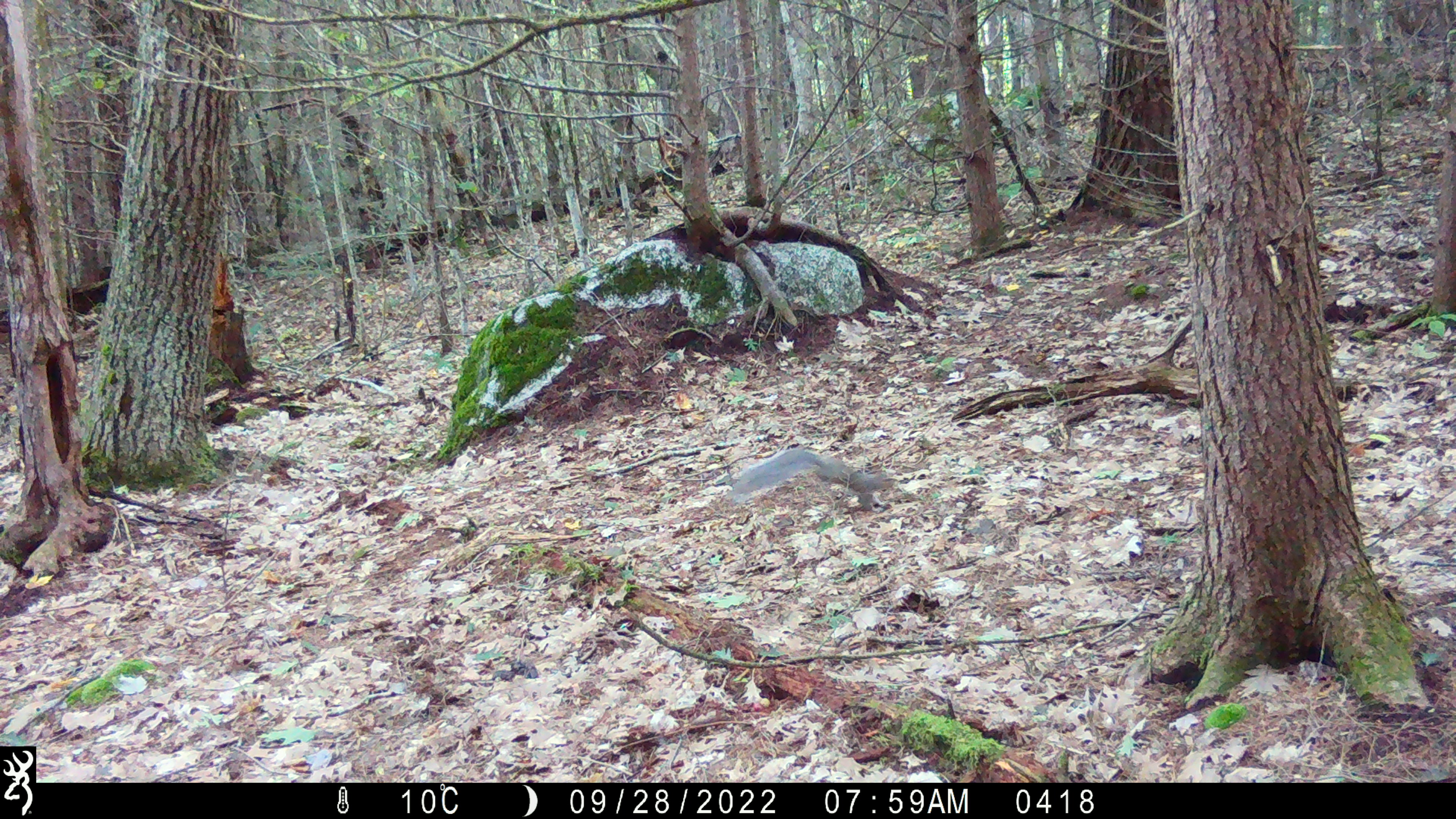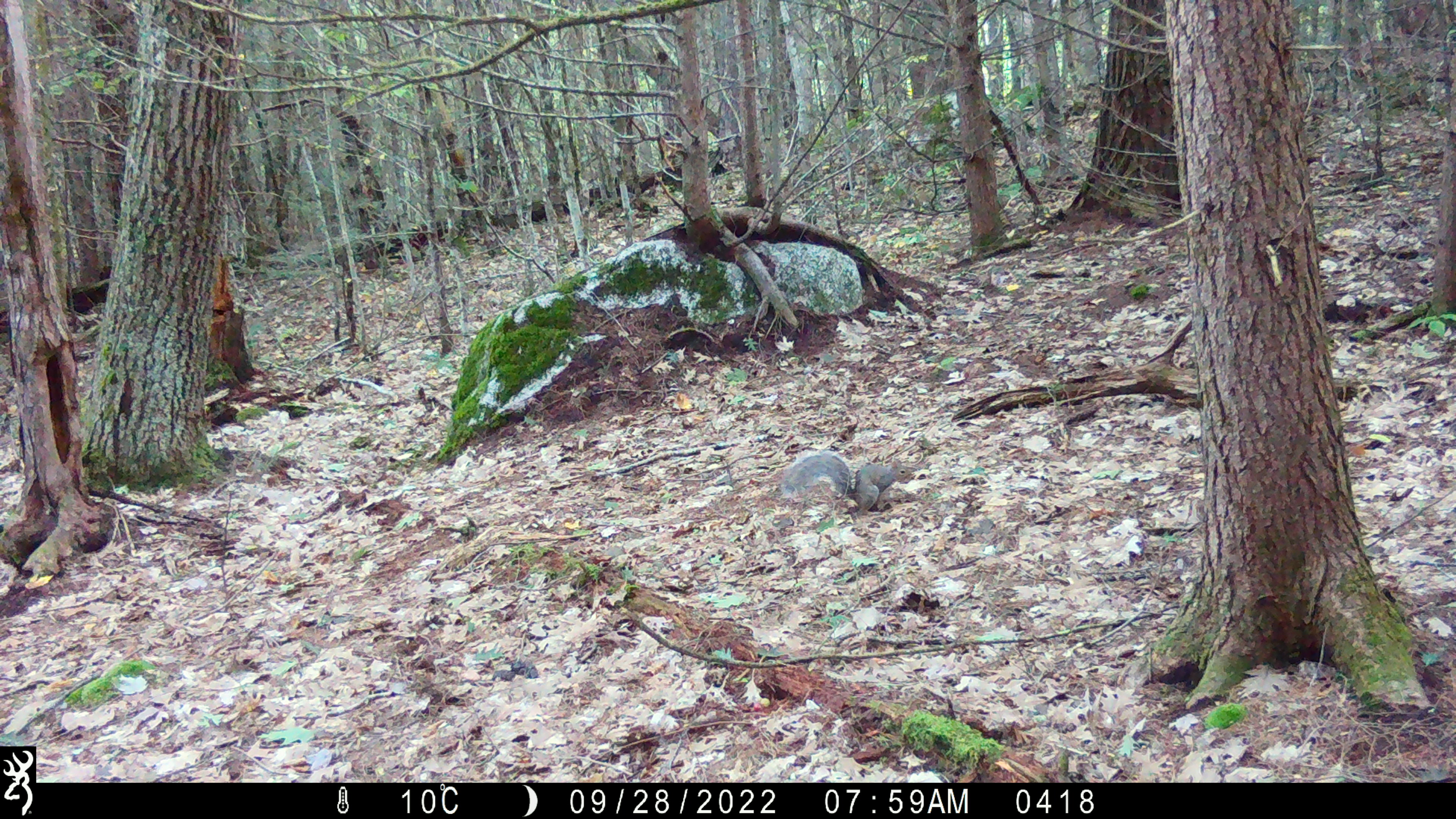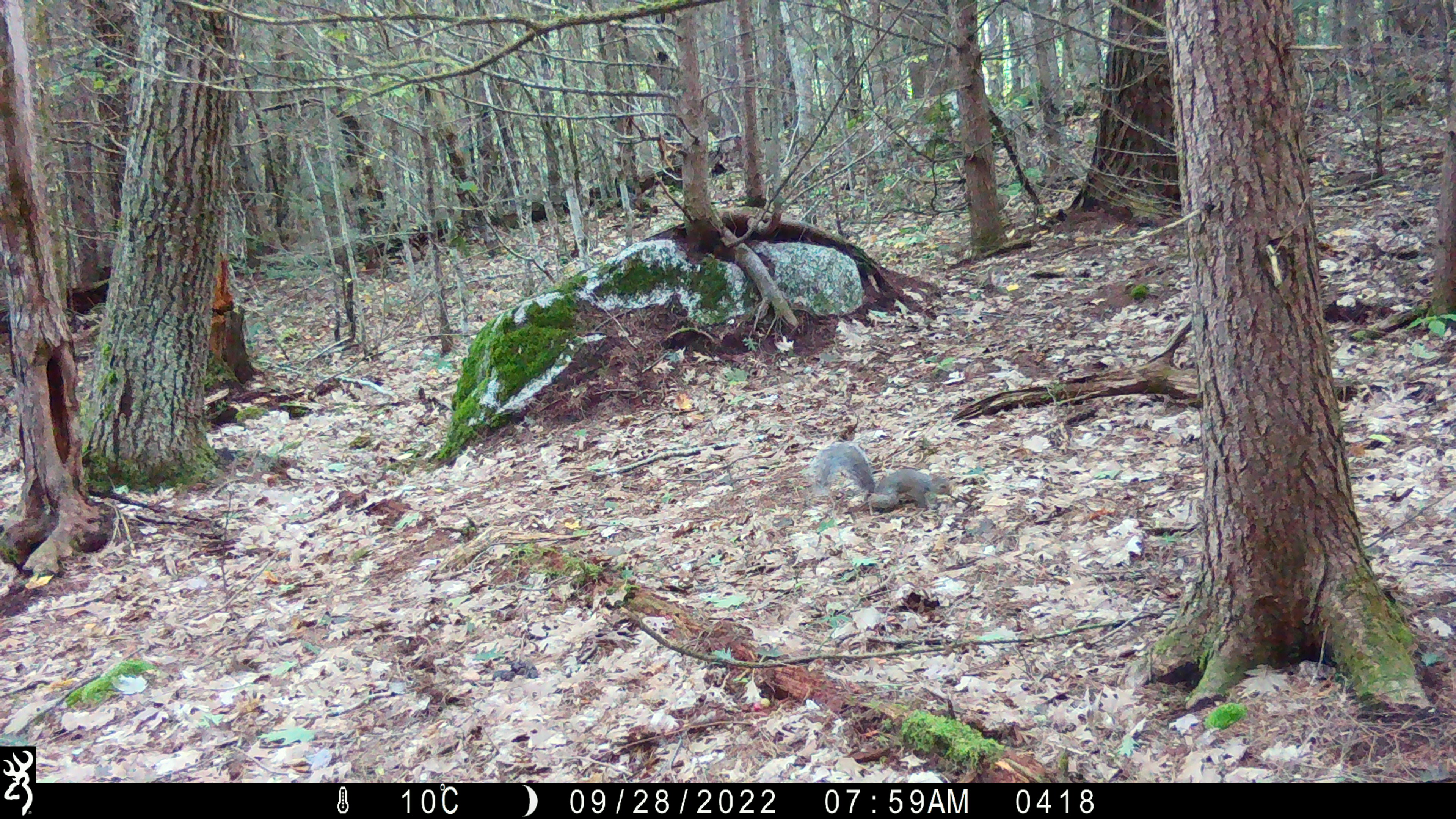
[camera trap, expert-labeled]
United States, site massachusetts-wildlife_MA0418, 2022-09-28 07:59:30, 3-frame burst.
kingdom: Animalia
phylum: Chordata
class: Mammalia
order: Rodentia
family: Sciuridae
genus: Sciurus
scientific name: Sciurus carolinensis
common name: gray squirrel